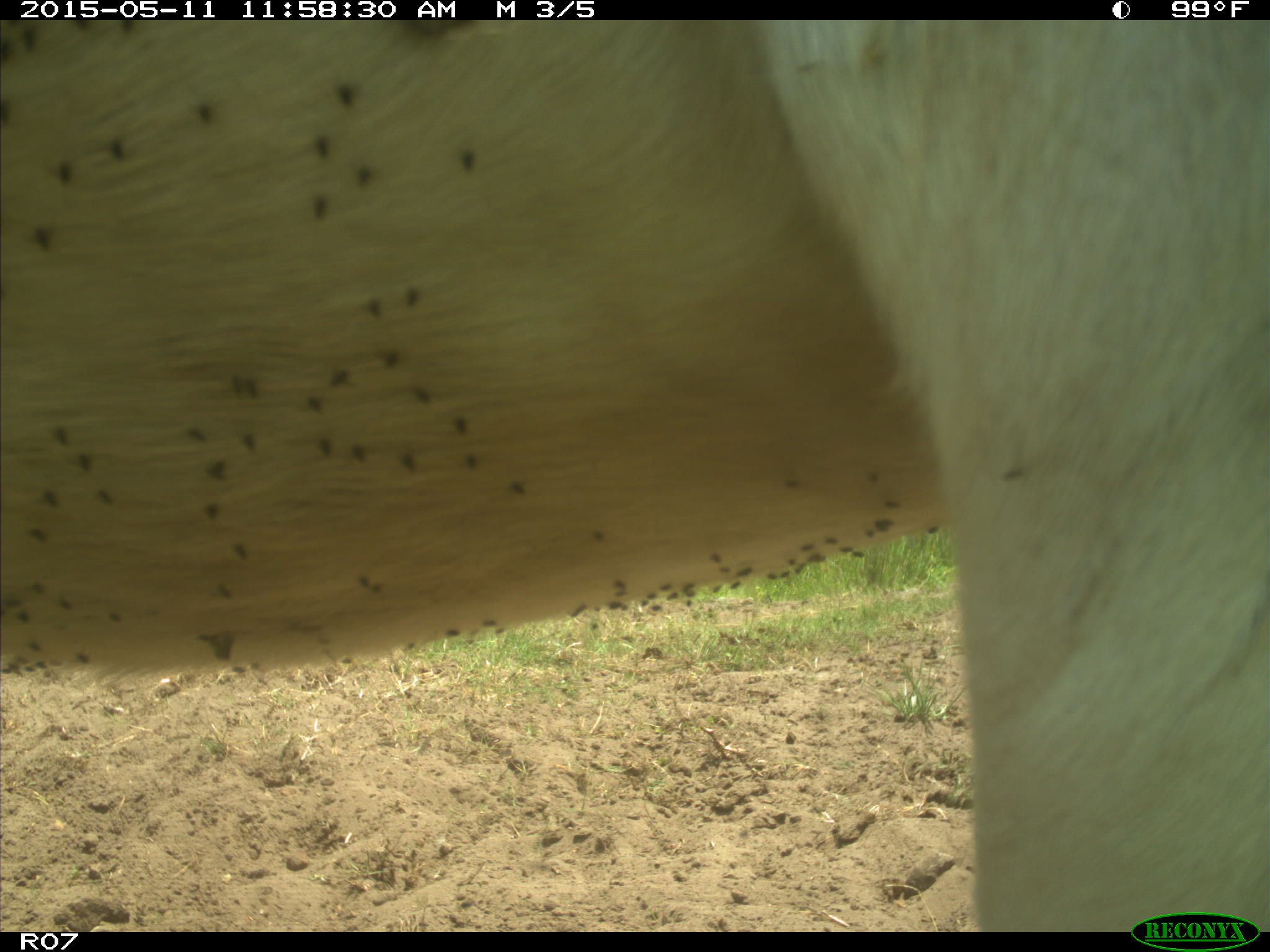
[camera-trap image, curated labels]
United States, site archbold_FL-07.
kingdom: Animalia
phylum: Chordata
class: Mammalia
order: Artiodactyla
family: Bovidae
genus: Bos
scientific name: Bos taurus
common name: domestic cow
Bos taurus (domestic cow).